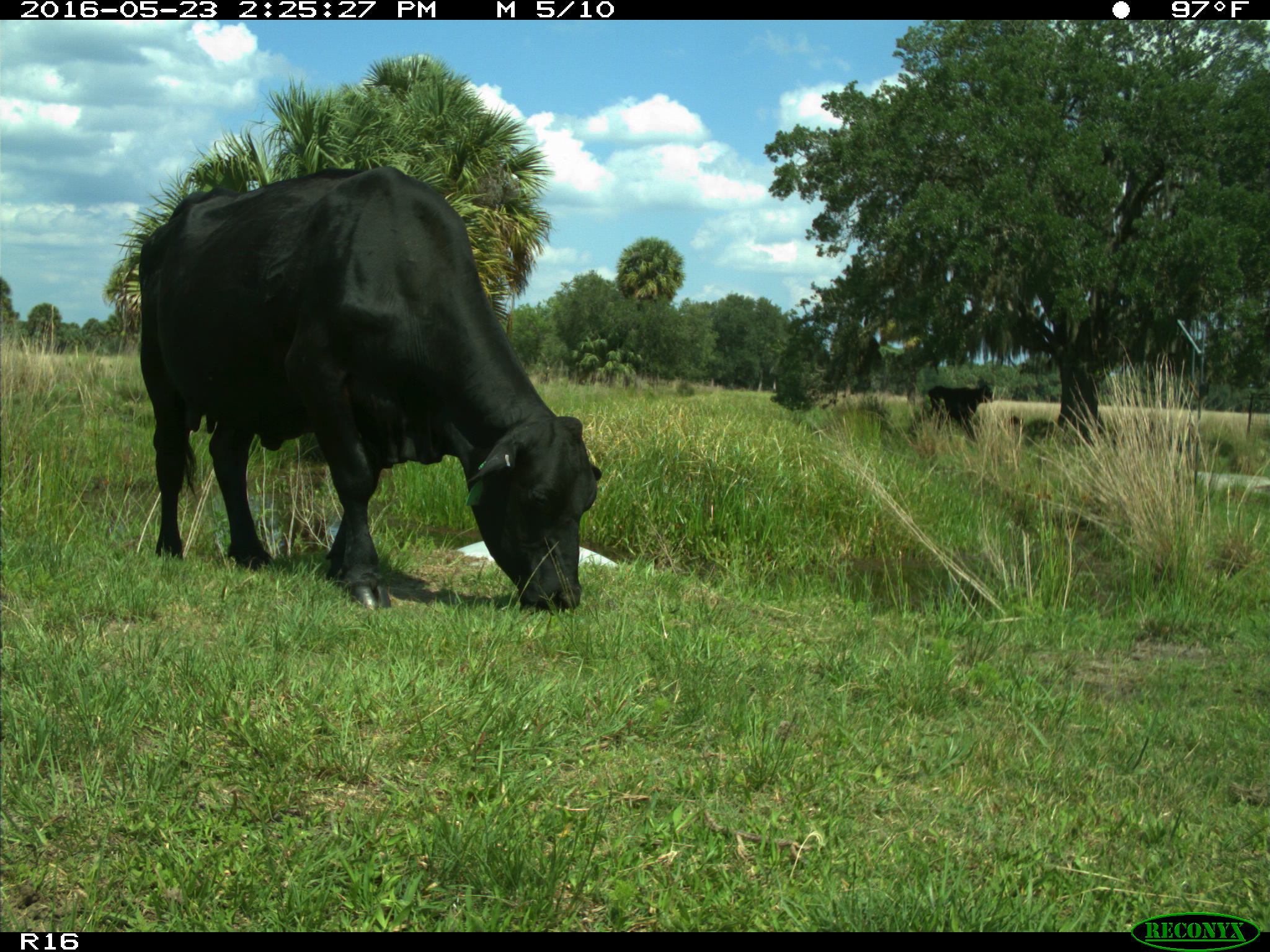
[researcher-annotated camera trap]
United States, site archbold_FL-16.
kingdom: Animalia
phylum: Chordata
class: Mammalia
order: Artiodactyla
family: Bovidae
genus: Bos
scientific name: Bos taurus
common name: domestic cow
Bos taurus (domestic cow).